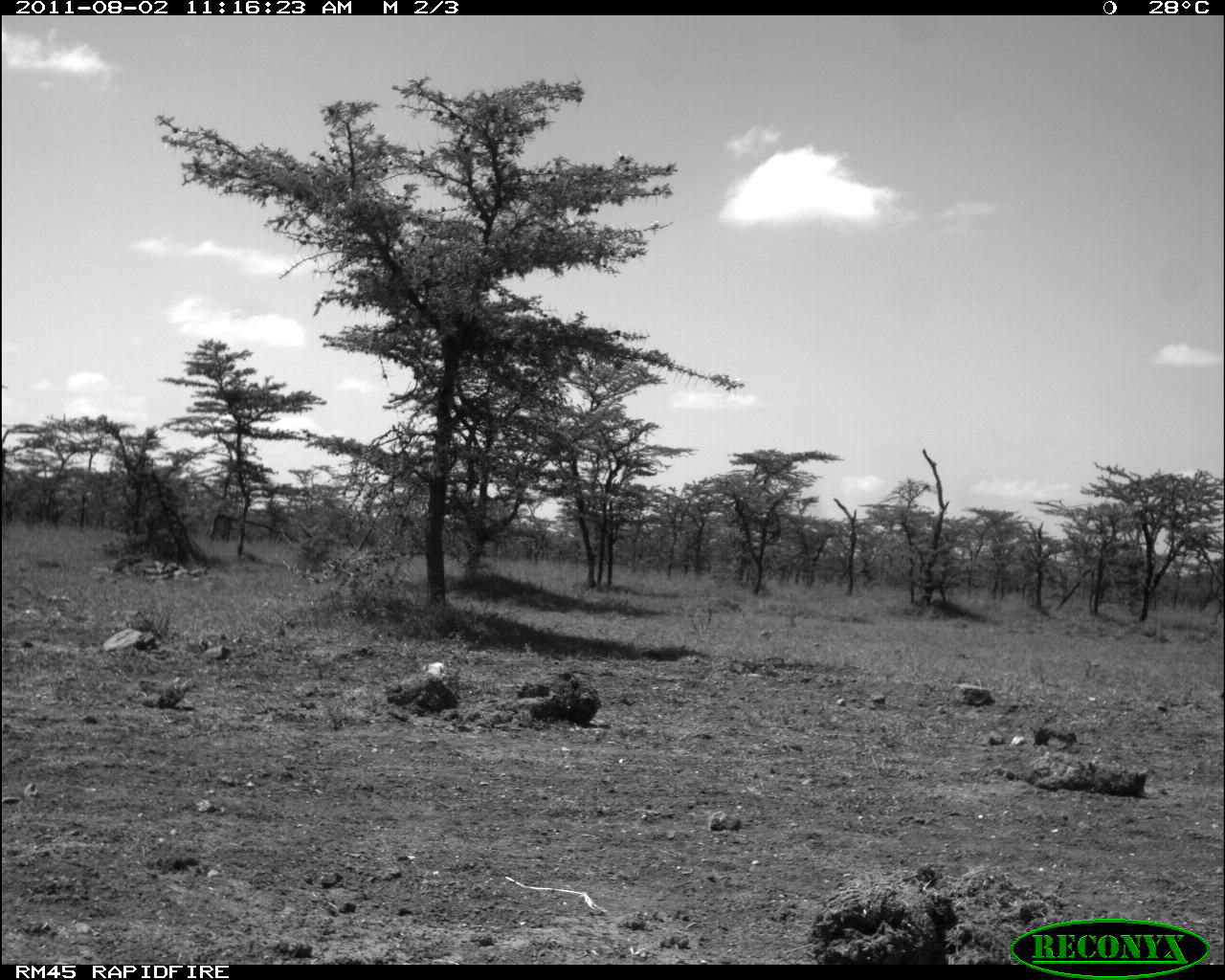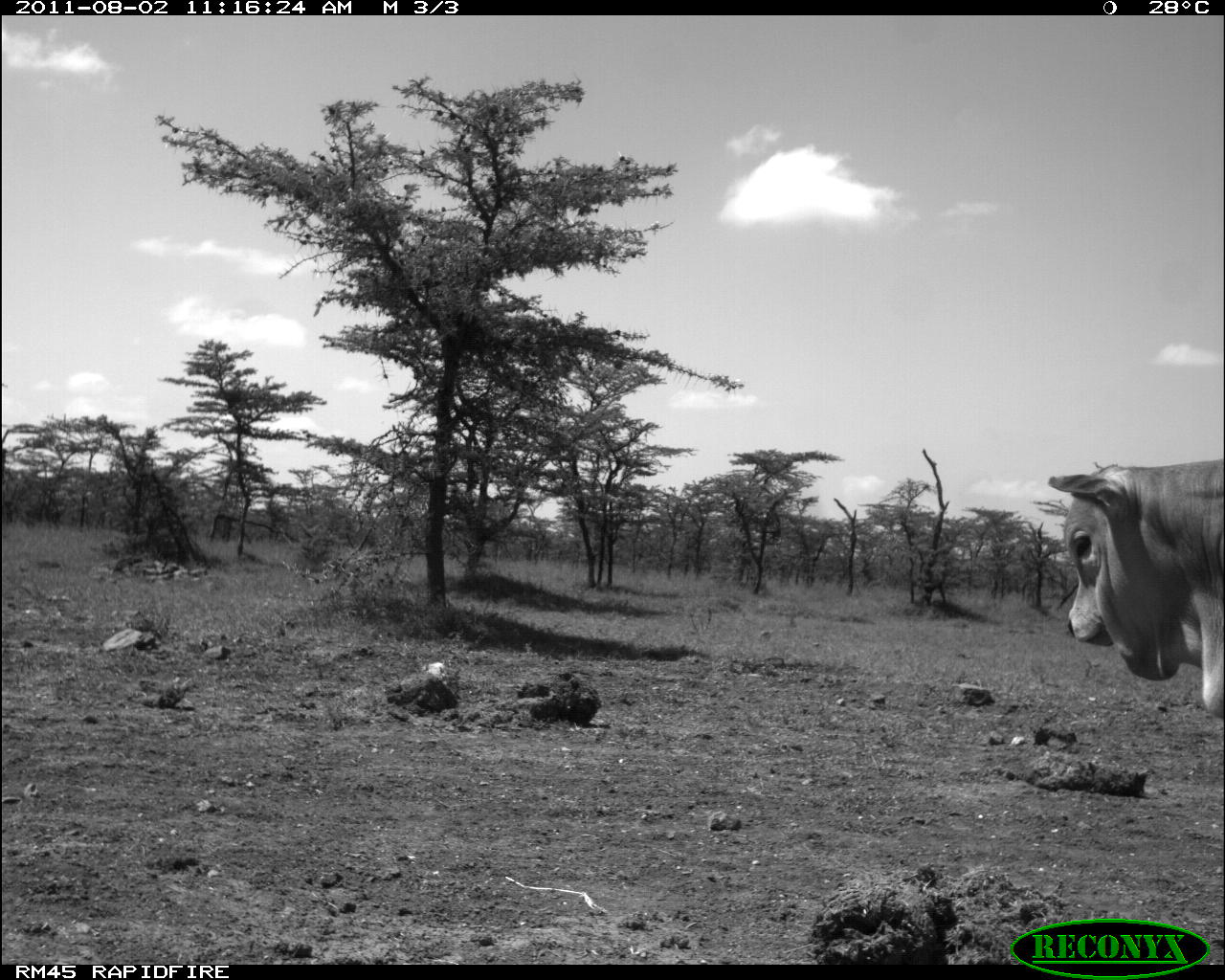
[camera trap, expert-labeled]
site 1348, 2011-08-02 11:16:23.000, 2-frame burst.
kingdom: Animalia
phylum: Chordata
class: Mammalia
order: Artiodactyla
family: Bovidae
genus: Bos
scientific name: Bos taurus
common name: domestic cattle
Bos taurus (domestic cattle), count 1.